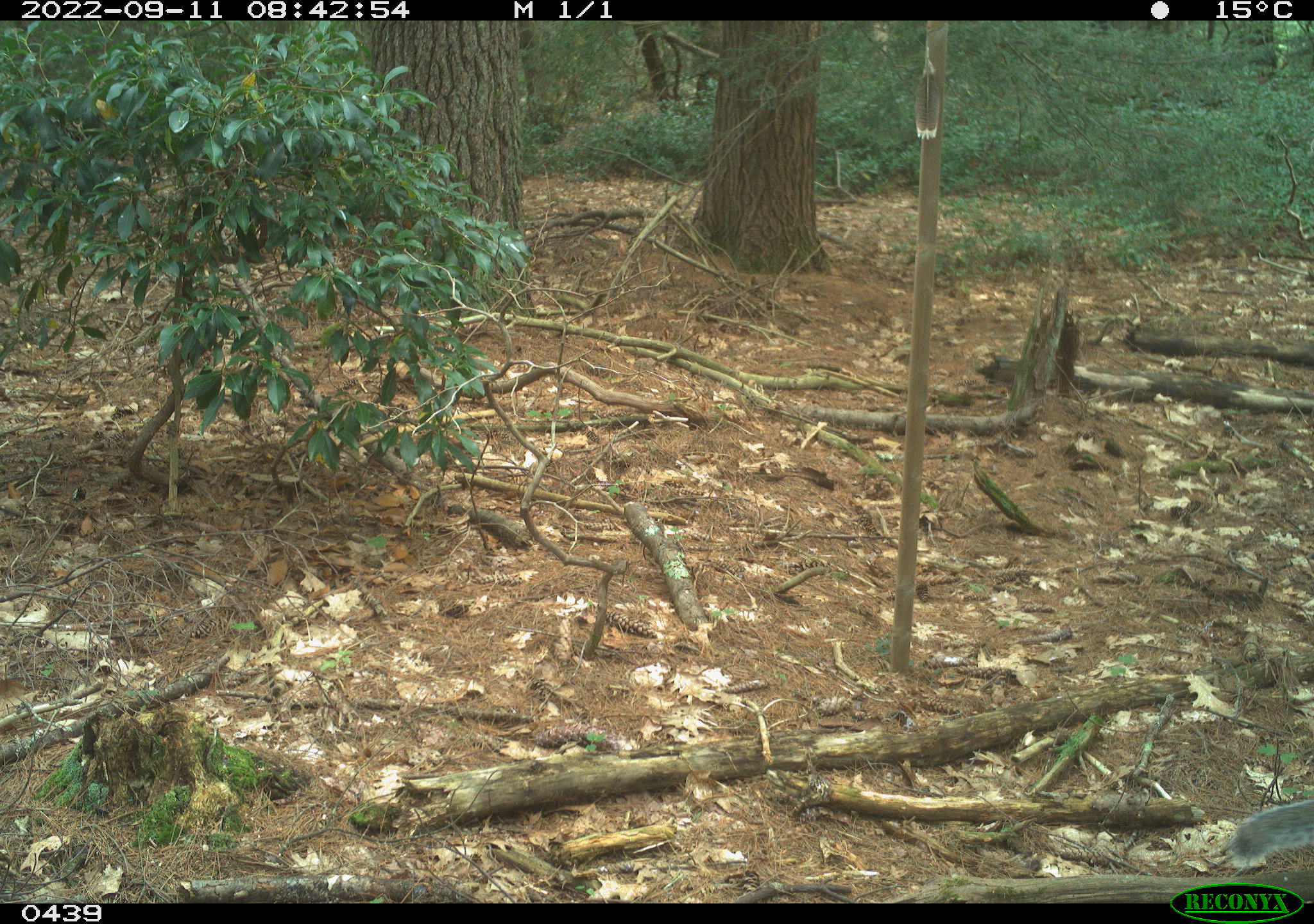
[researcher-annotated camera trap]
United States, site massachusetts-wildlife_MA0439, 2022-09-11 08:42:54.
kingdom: Animalia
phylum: Chordata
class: Mammalia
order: Rodentia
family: Sciuridae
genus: Sciurus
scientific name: Sciurus carolinensis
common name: gray squirrel